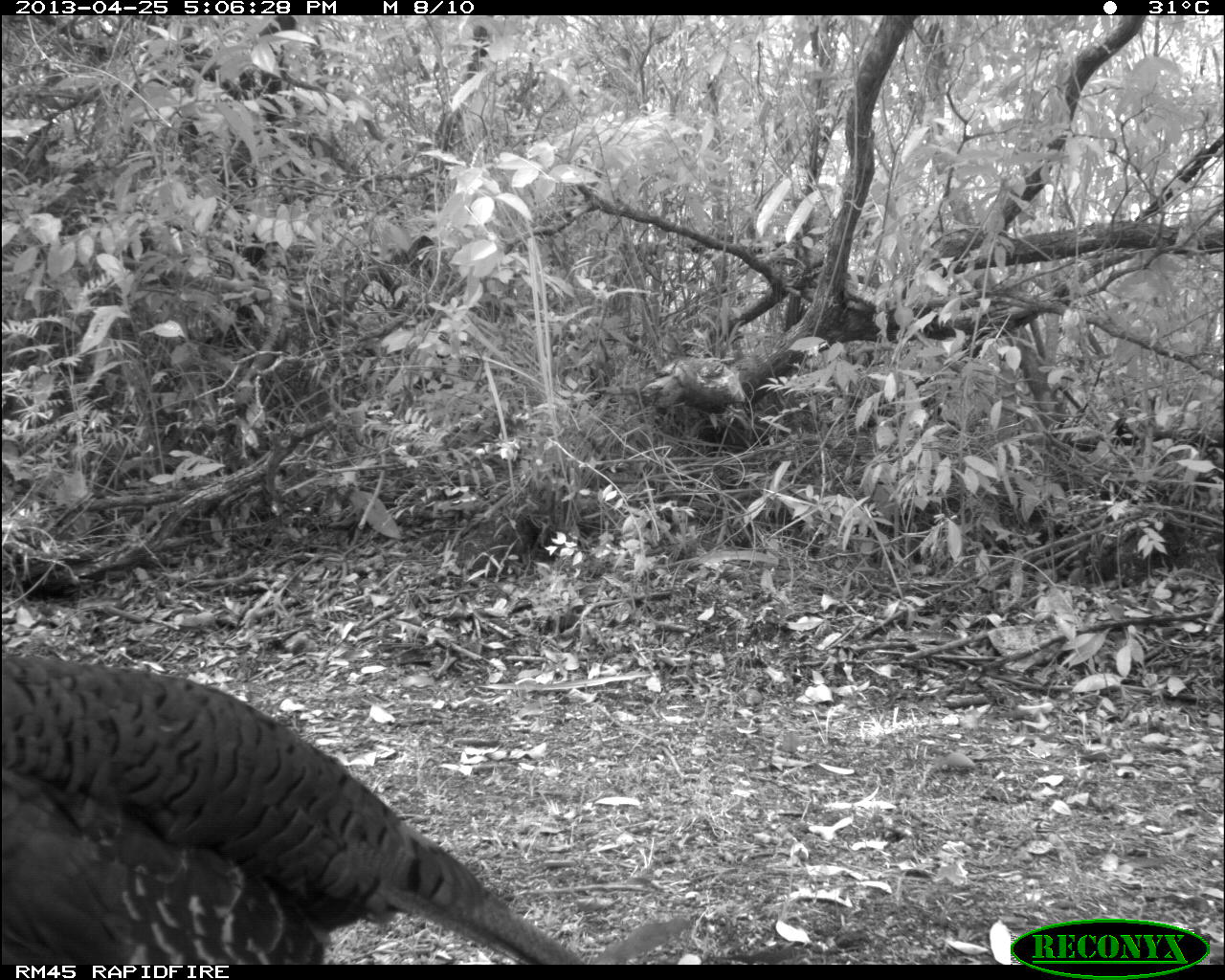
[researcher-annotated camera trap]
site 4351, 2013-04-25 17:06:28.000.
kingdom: Animalia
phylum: Chordata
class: Aves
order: Galliformes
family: Phasianidae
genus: Meleagris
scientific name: Meleagris ocellata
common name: ocellated turkey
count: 3